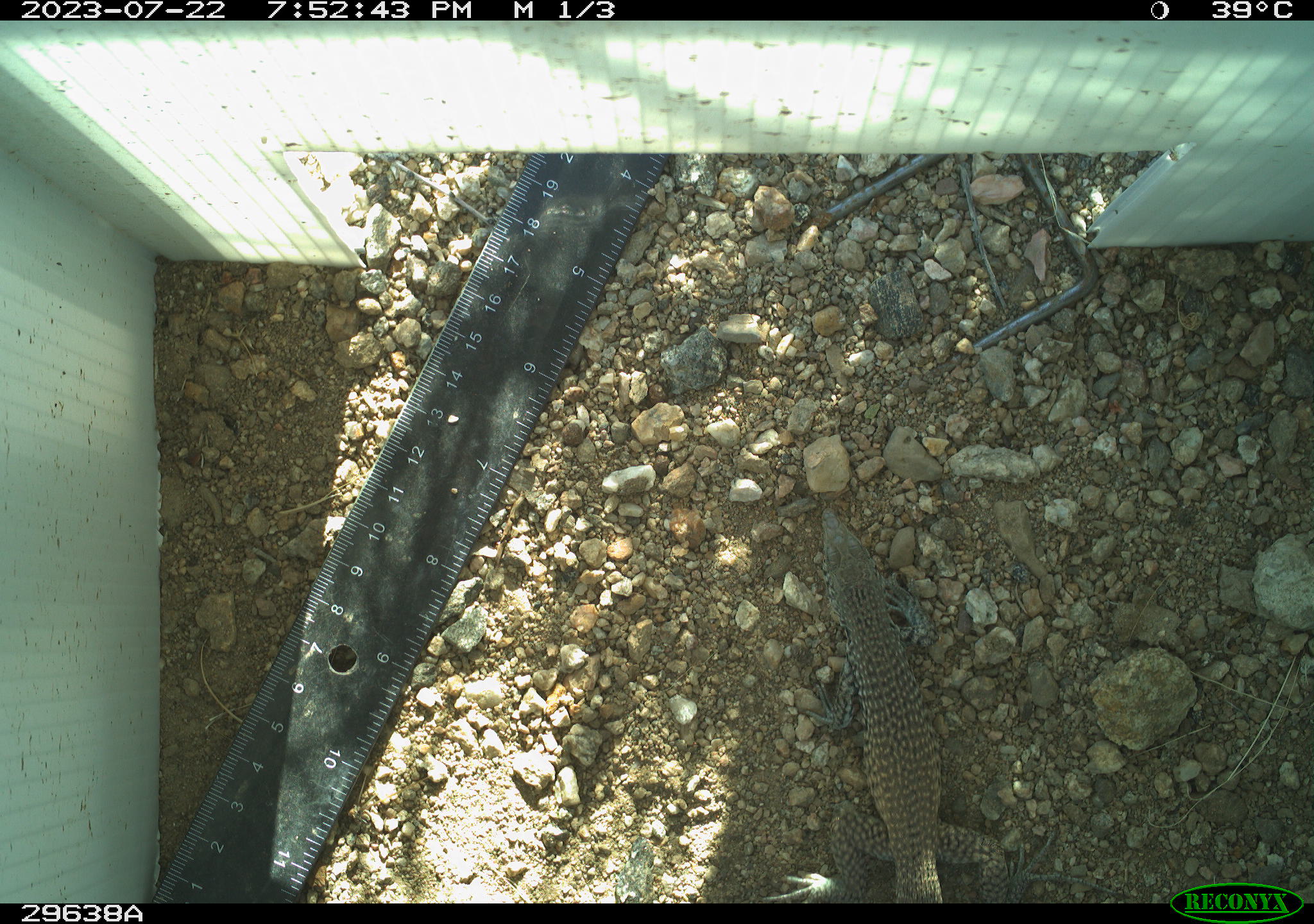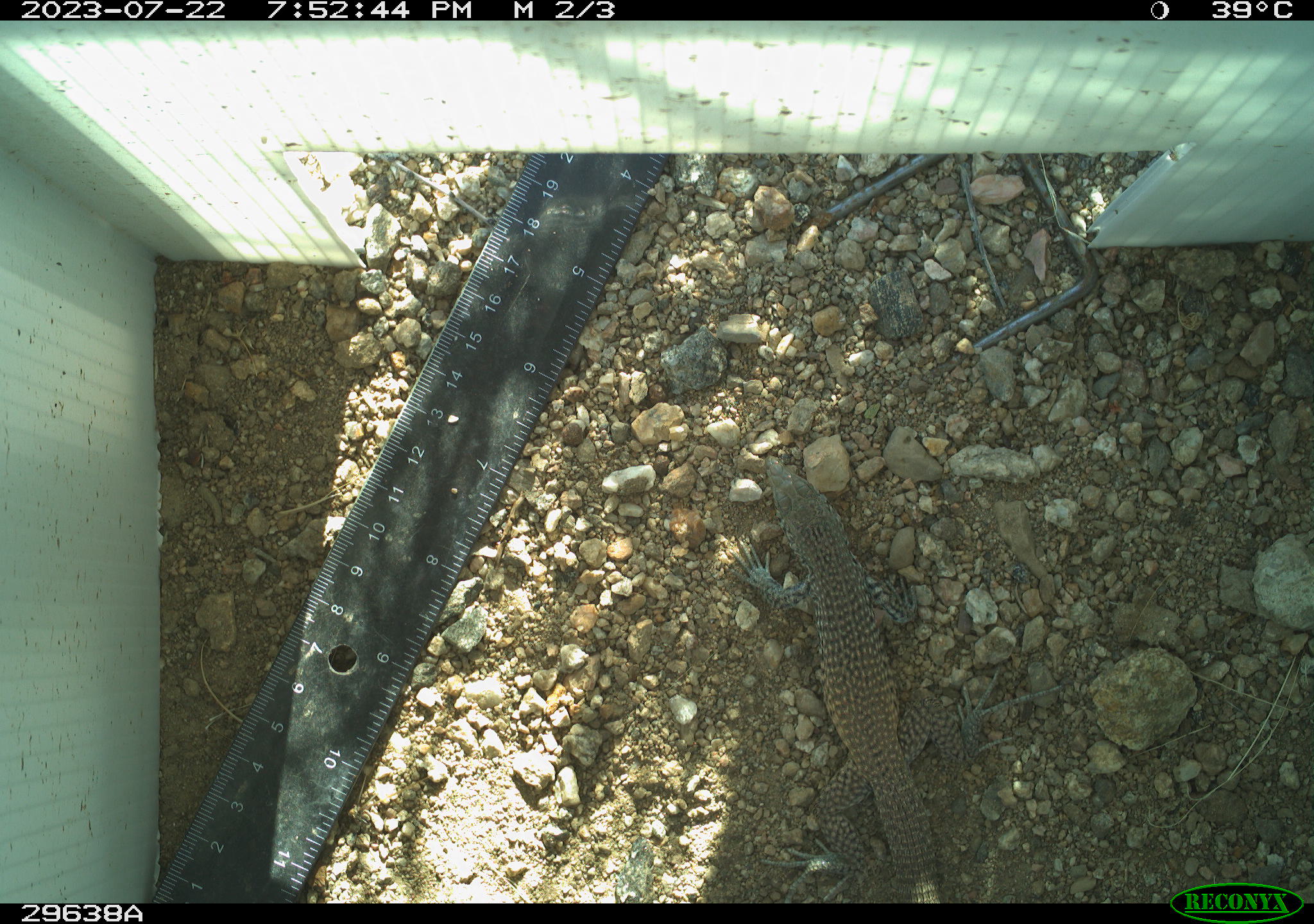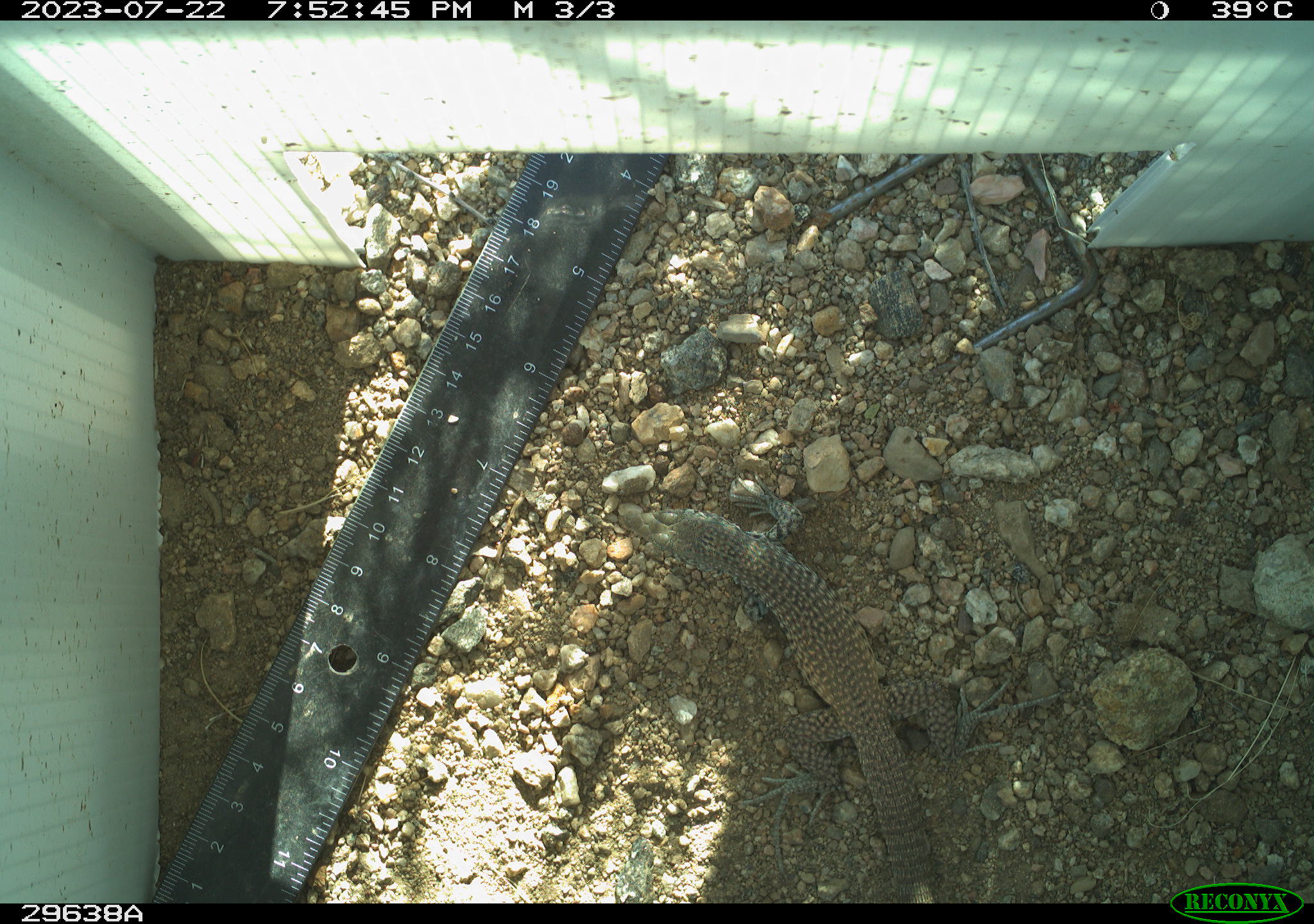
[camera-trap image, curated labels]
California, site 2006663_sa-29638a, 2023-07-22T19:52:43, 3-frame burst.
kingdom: Animalia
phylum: Chordata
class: Reptilia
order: Squamata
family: Teiidae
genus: Aspidoscelis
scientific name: Aspidoscelis tigris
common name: western whiptail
Western whiptail (Aspidoscelis tigris).